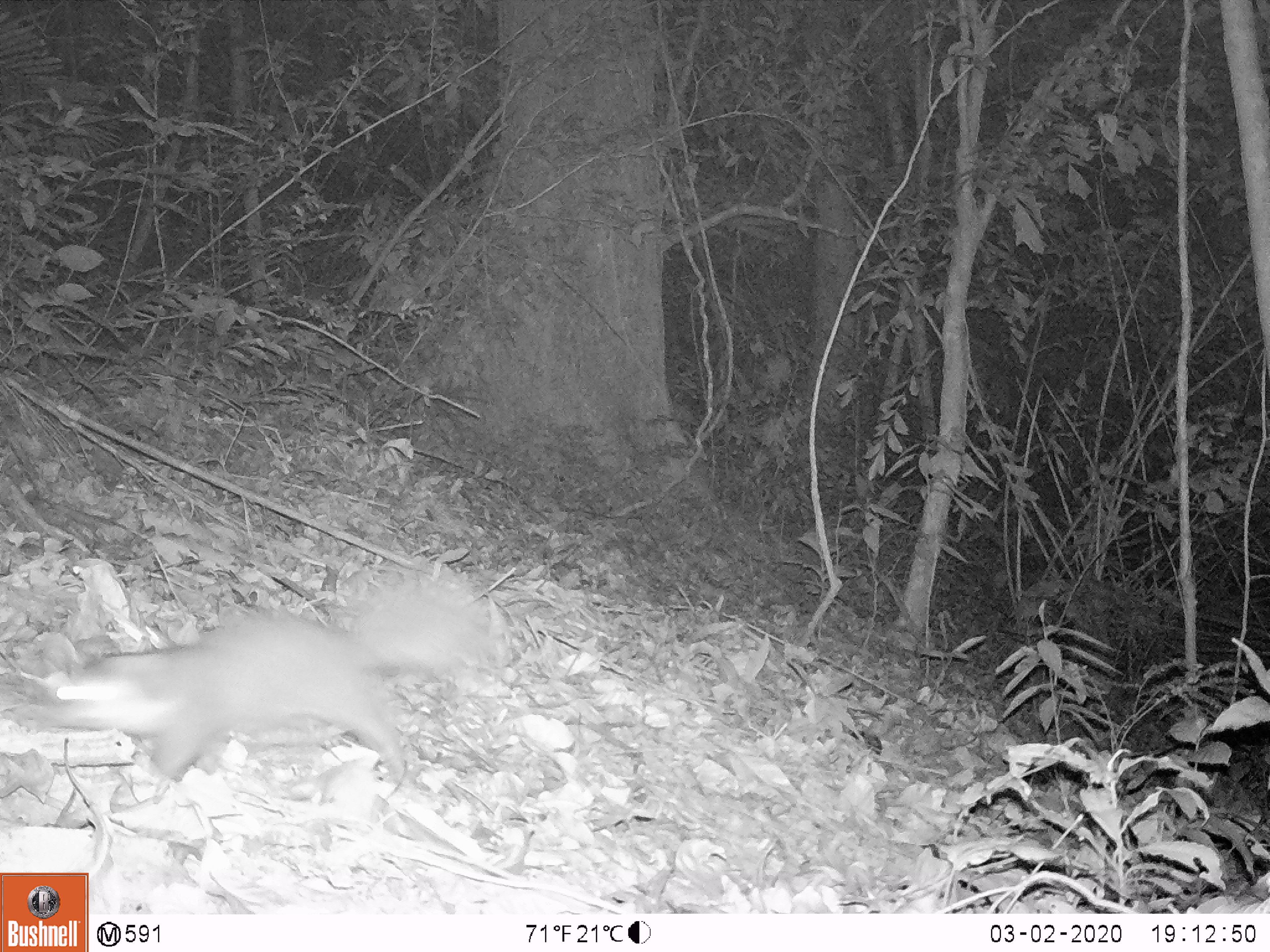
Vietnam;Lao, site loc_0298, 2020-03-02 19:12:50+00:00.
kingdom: Animalia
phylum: Chordata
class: Mammalia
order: Carnivora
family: Mustelidae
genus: Melogale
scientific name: Melogale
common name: ferret badger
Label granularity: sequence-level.